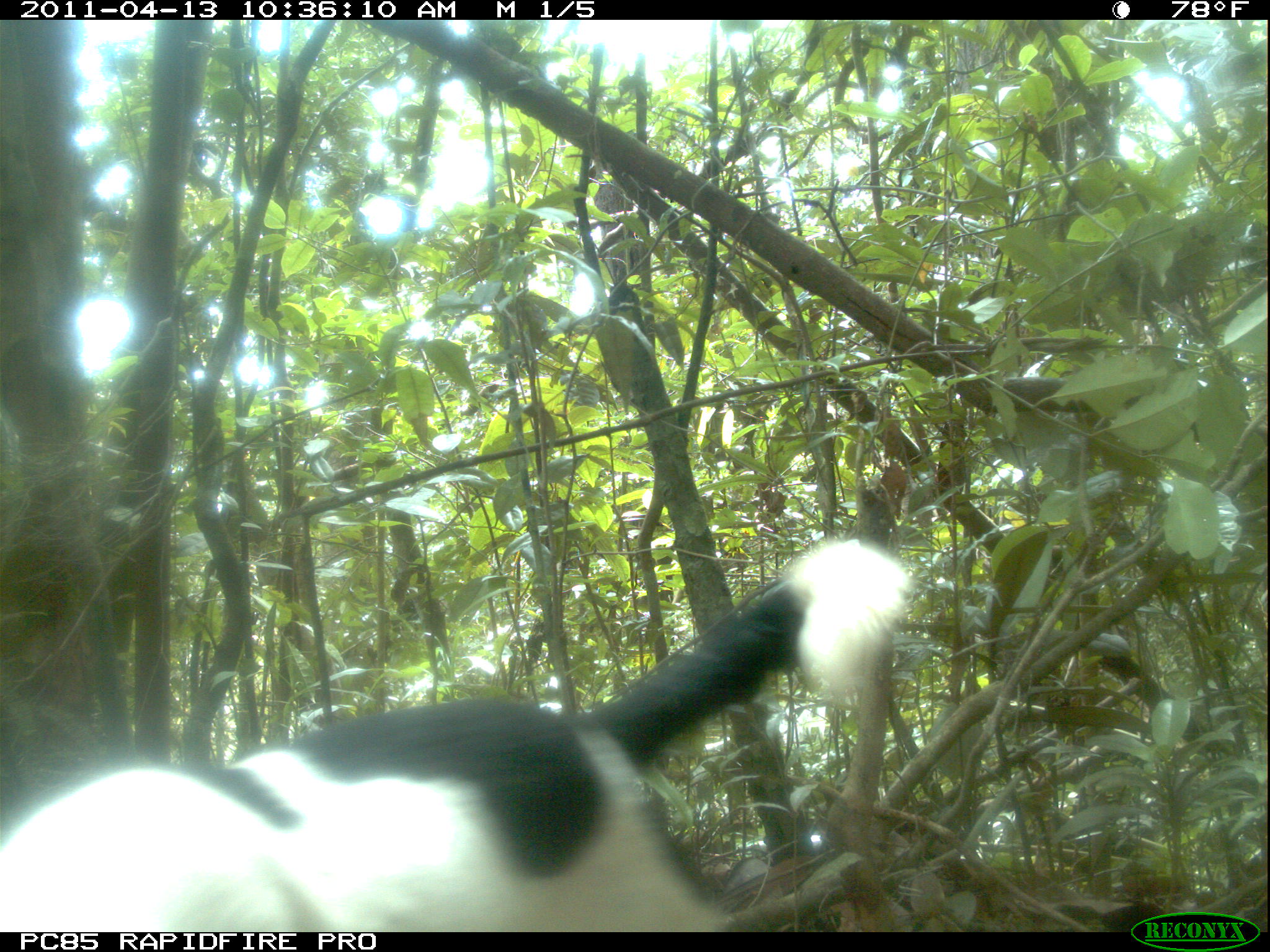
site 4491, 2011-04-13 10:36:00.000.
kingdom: Animalia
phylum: Chordata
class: Mammalia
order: Carnivora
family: Canidae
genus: Canis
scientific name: Canis familiaris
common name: domestic dog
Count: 2.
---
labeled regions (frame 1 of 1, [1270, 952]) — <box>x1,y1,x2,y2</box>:
canis familiaris: <box>0,534,917,932</box>